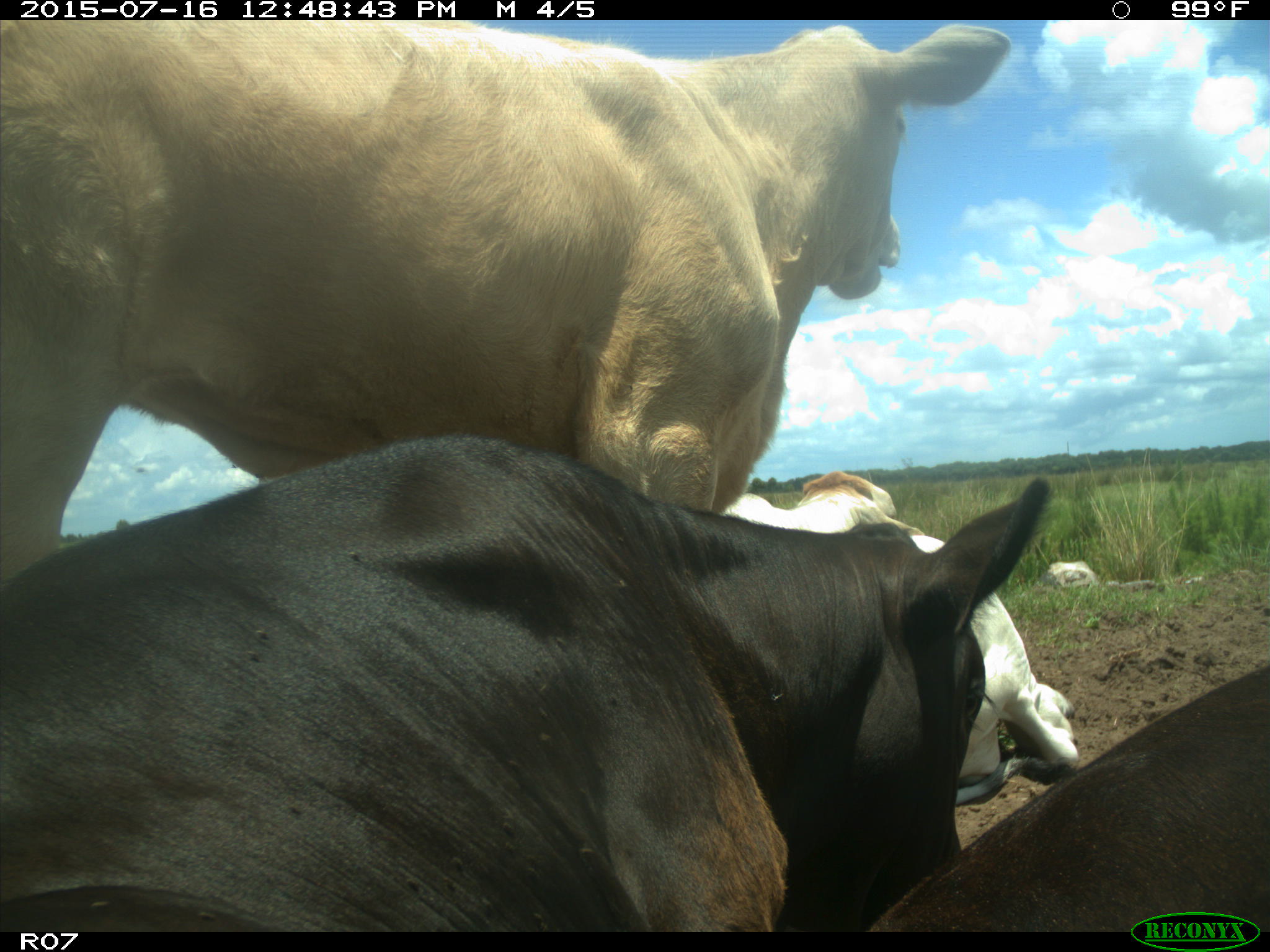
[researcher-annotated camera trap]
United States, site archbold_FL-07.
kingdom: Animalia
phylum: Chordata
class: Mammalia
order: Artiodactyla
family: Bovidae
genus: Bos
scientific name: Bos taurus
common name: domestic cow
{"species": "Bos taurus (domestic cow)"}